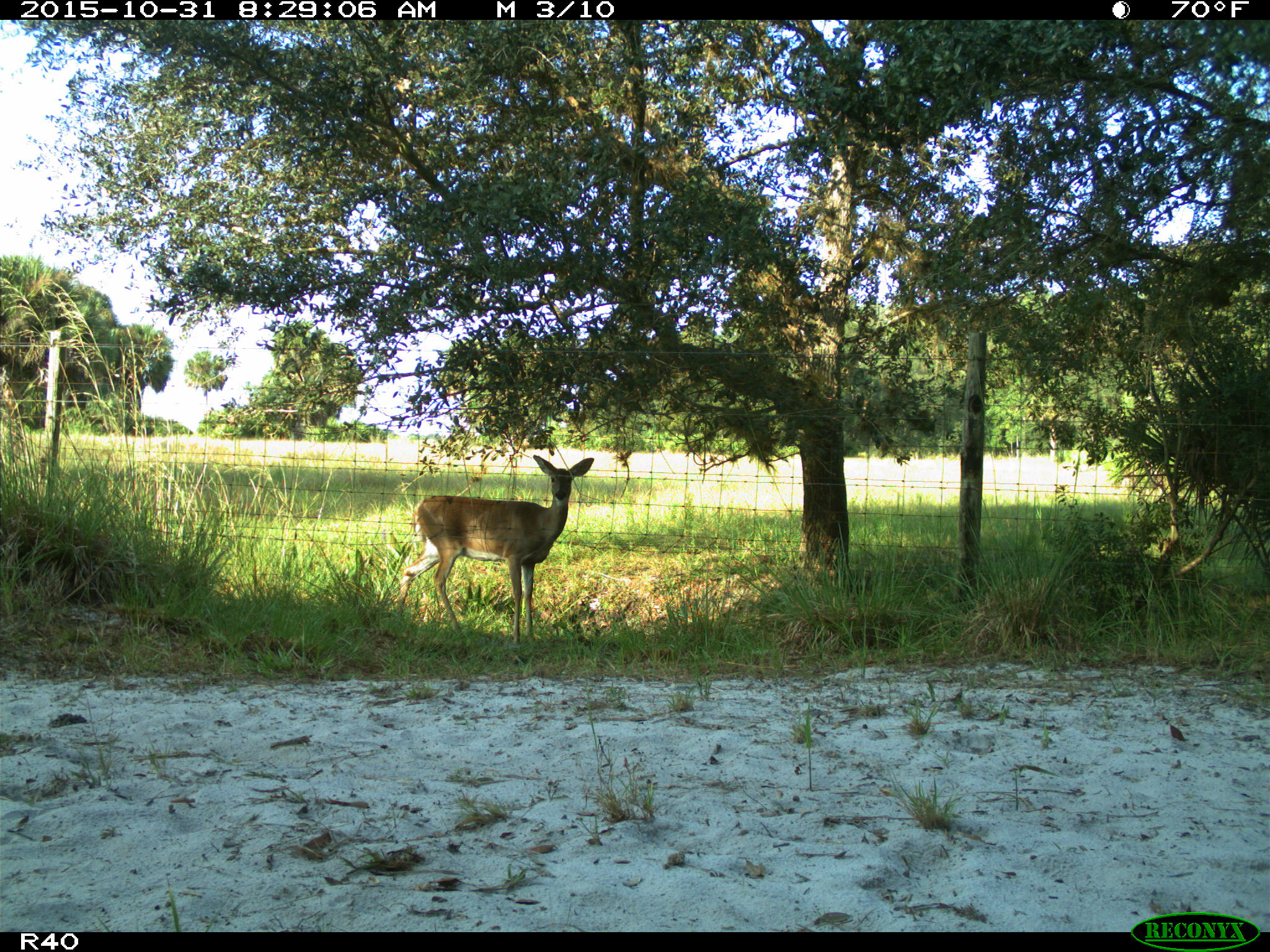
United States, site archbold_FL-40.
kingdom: Animalia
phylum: Chordata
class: Mammalia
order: Artiodactyla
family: Cervidae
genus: Odocoileus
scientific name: Odocoileus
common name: deer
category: unidentified deer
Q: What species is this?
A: Unidentified deer (deer) (Odocoileus).